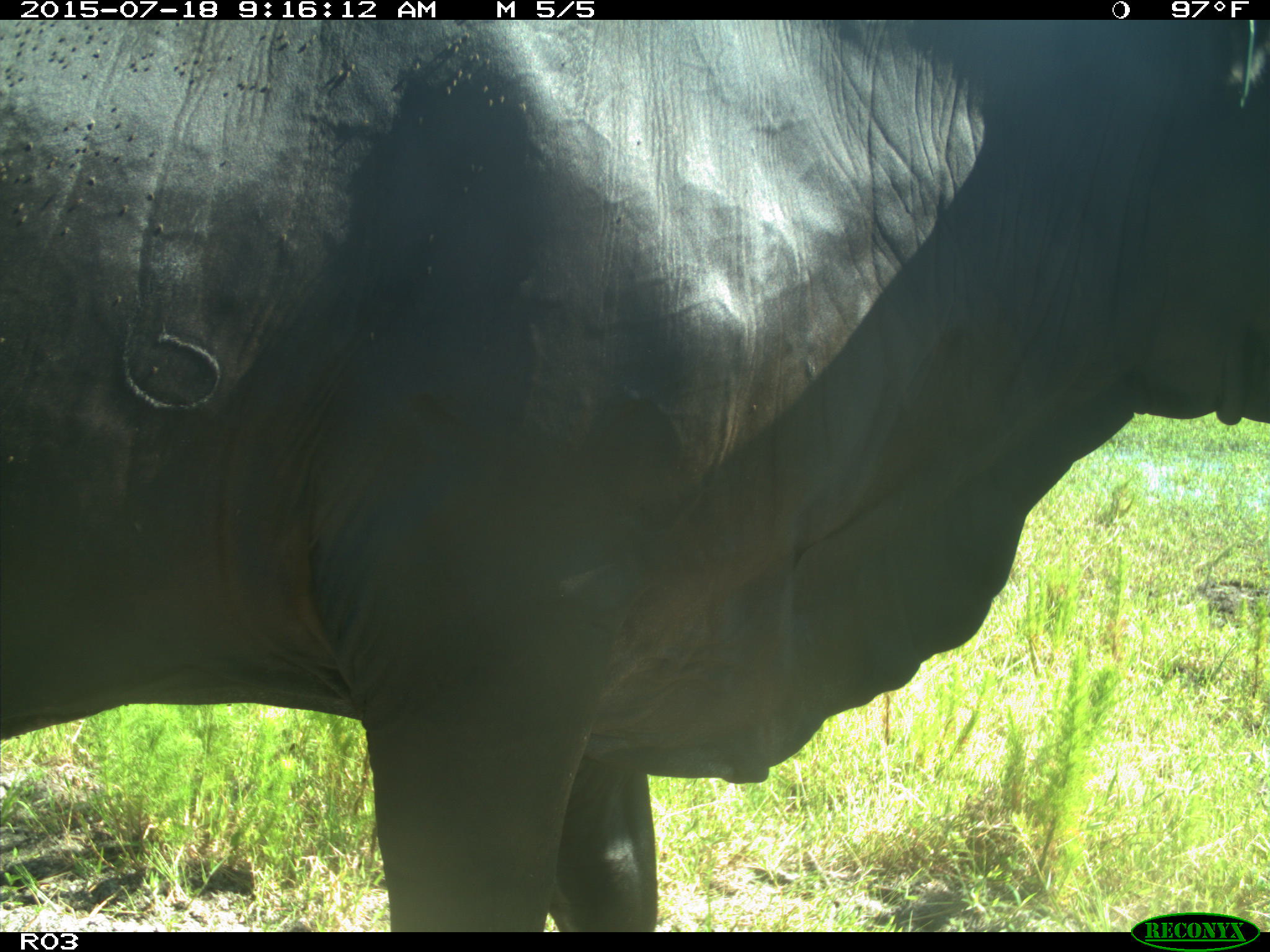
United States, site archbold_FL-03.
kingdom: Animalia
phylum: Chordata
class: Mammalia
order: Artiodactyla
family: Bovidae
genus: Bos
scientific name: Bos taurus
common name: domestic cow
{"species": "Bos taurus (domestic cow)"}